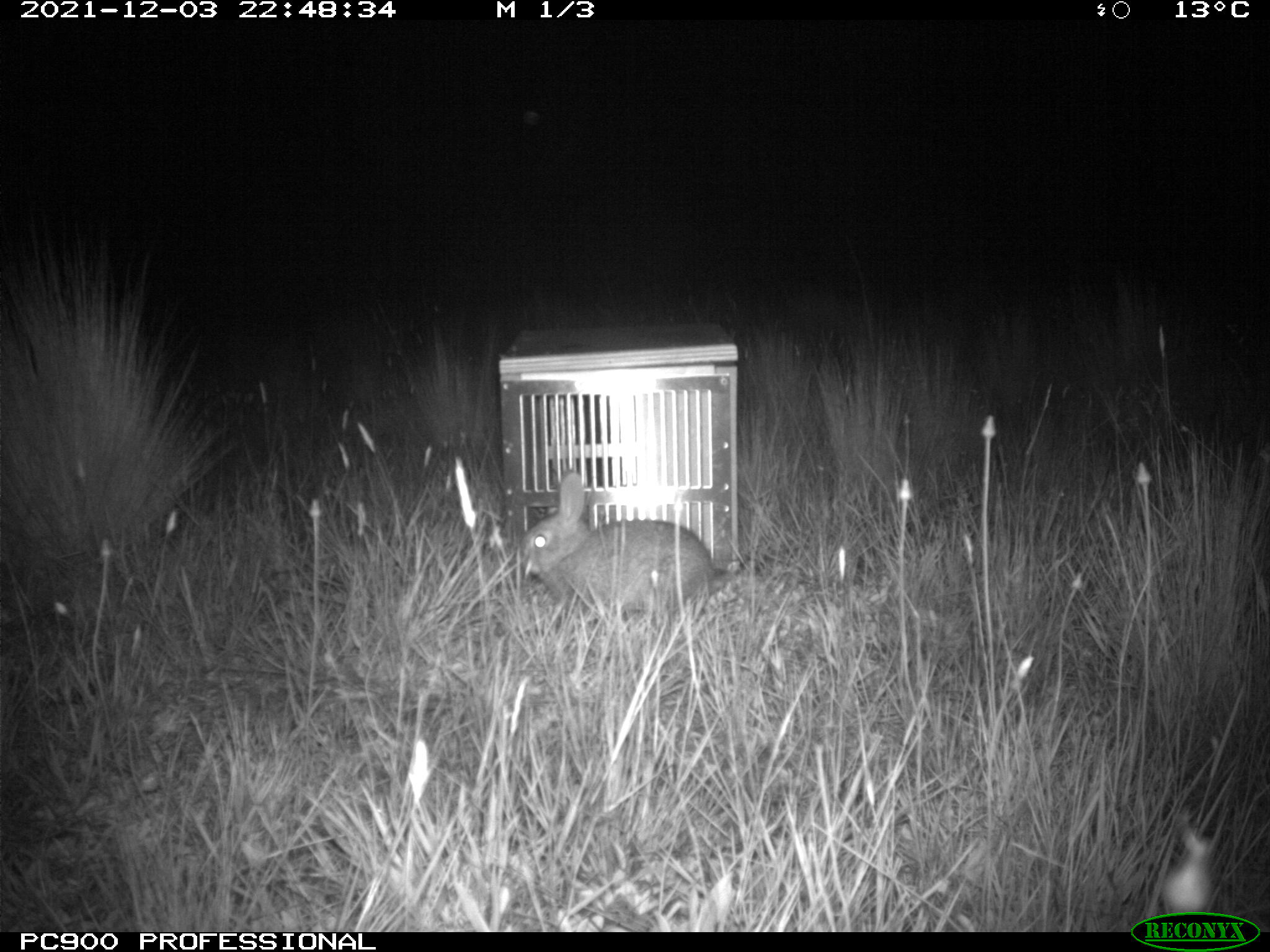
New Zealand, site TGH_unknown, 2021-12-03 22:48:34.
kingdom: Animalia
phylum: Chordata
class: Mammalia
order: Lagomorpha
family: Leporidae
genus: Oryctolagus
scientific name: Oryctolagus cuniculus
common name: european rabbit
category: rabbit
Rabbit (european rabbit) (Oryctolagus cuniculus).